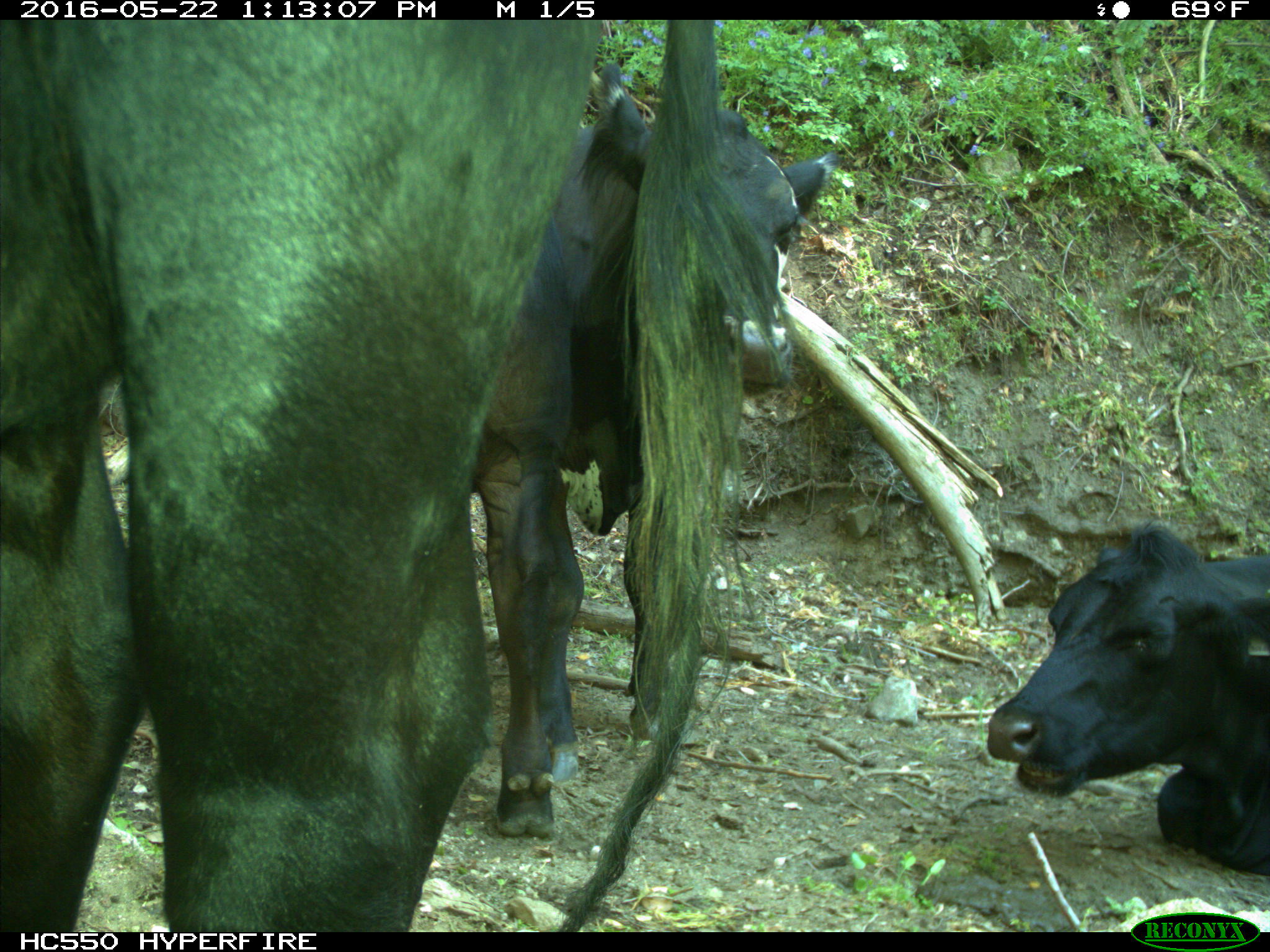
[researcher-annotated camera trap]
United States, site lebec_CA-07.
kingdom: Animalia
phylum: Chordata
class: Mammalia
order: Artiodactyla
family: Bovidae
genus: Bos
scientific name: Bos taurus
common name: domestic cow